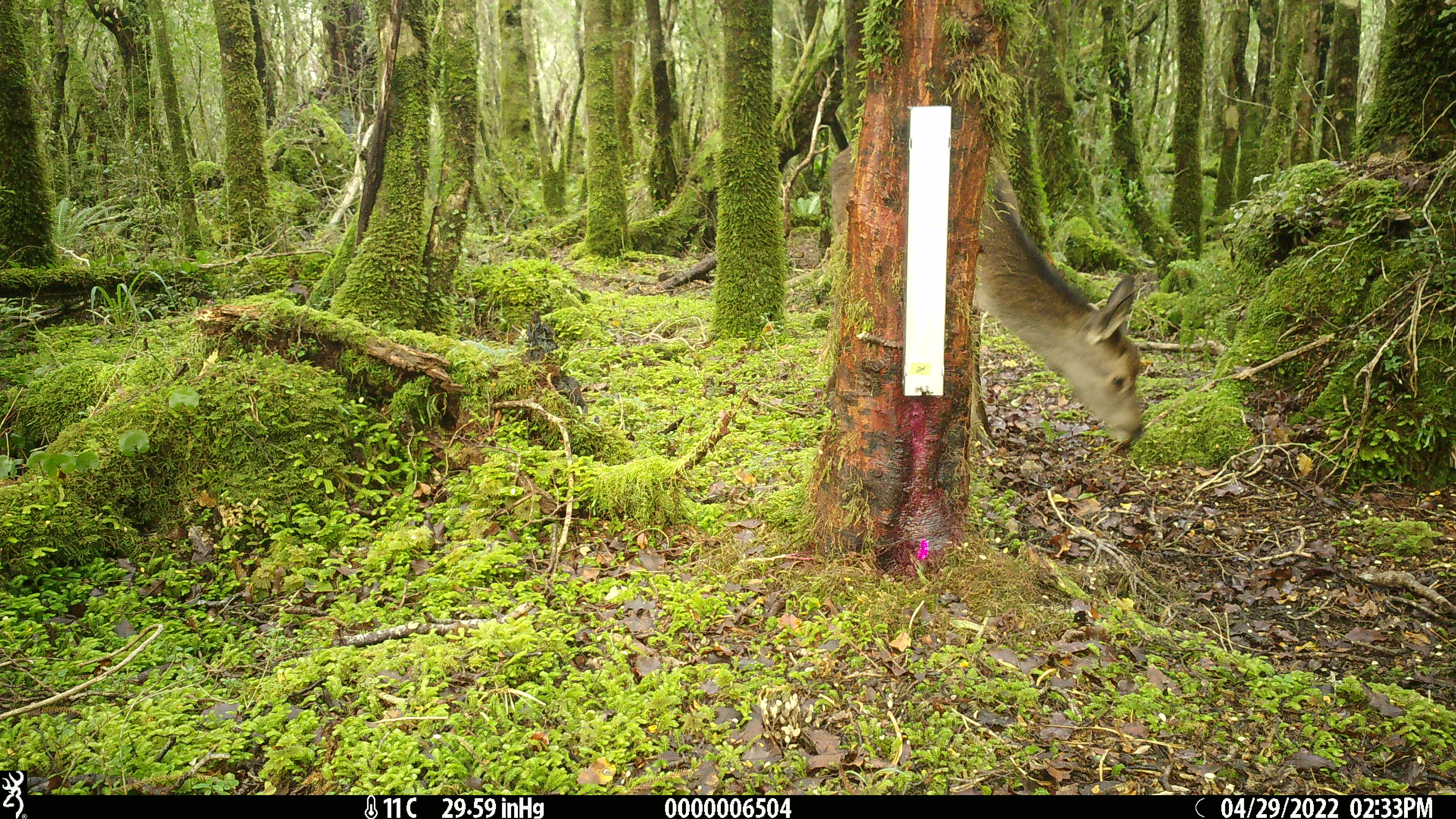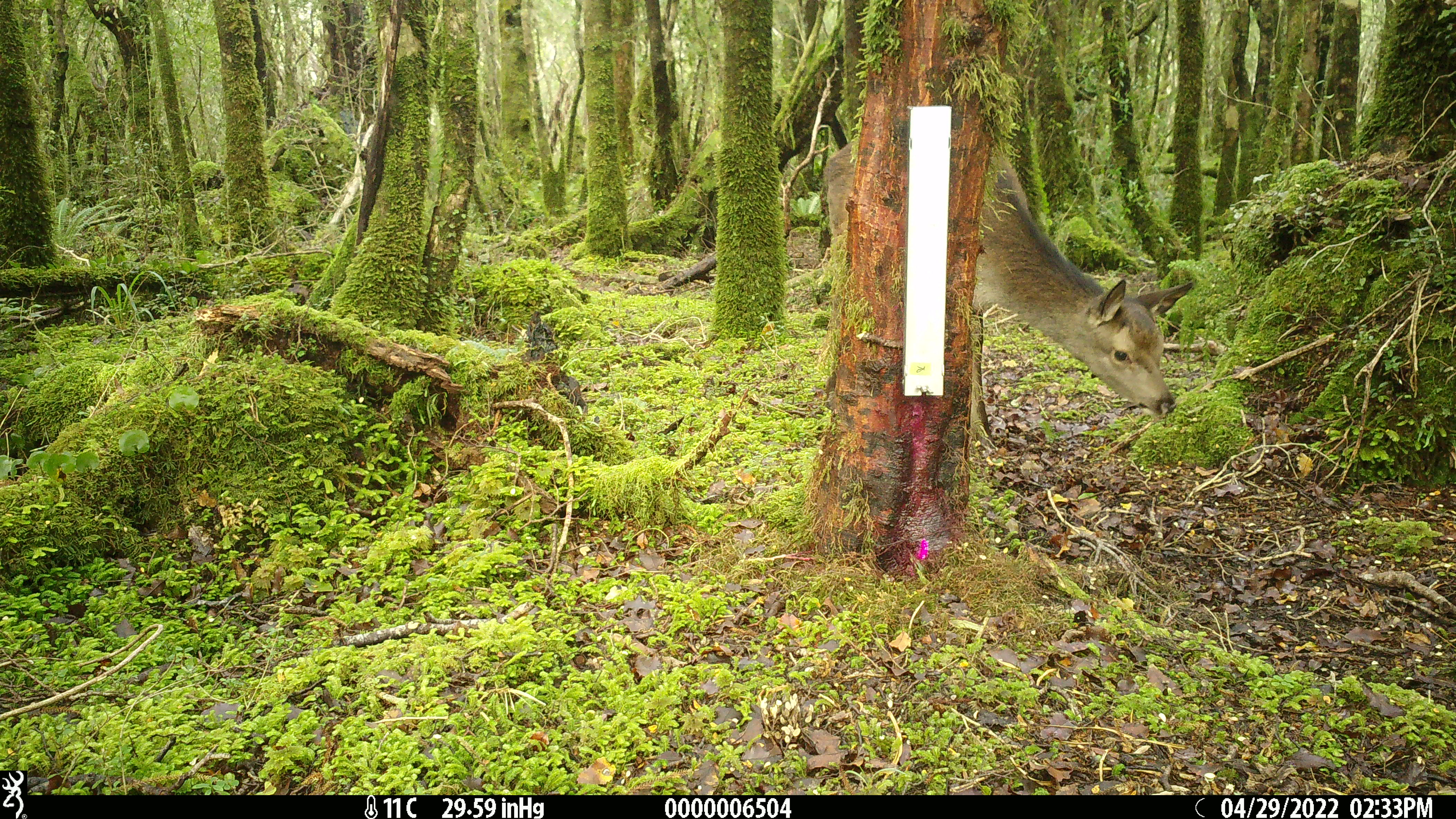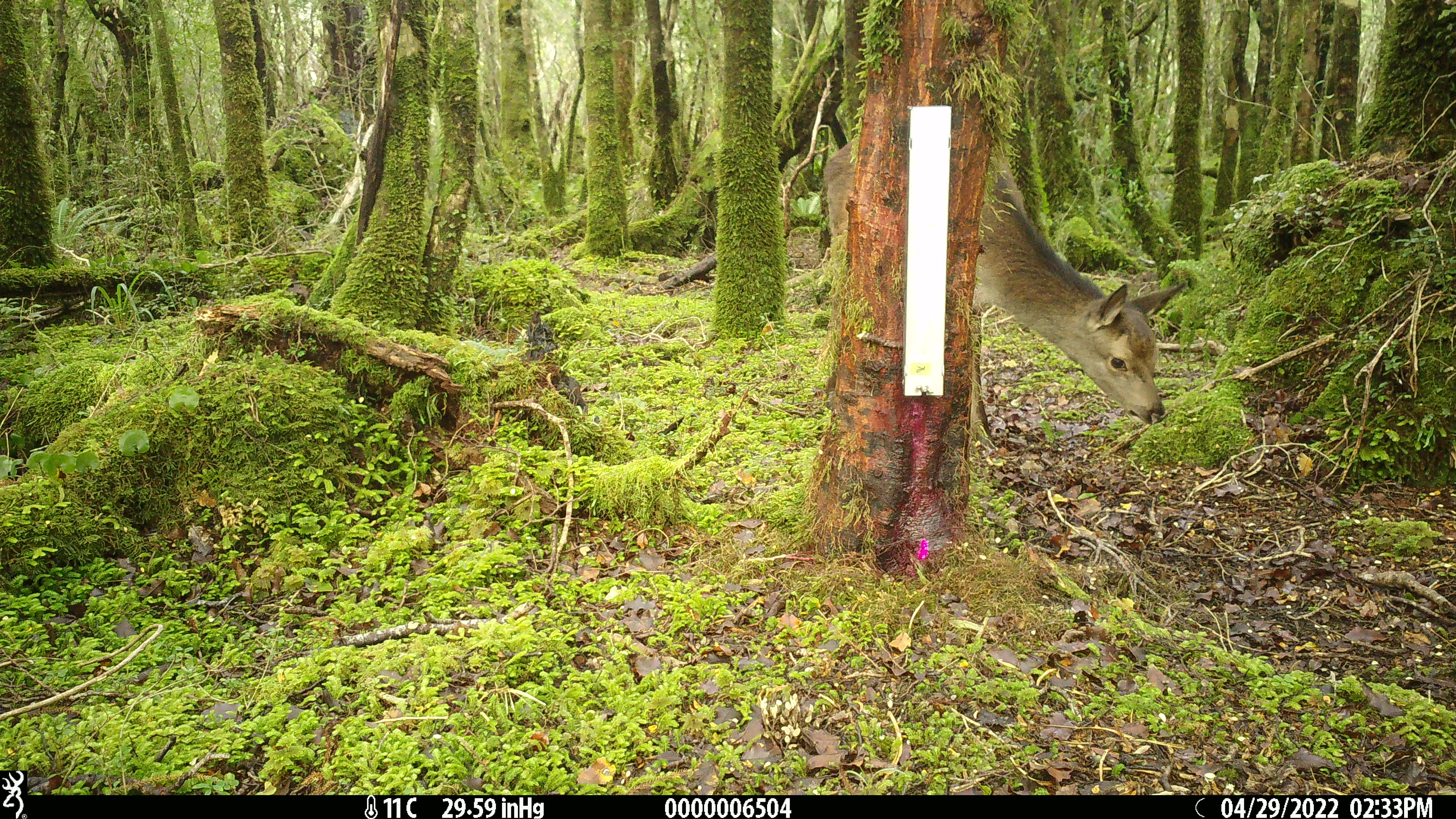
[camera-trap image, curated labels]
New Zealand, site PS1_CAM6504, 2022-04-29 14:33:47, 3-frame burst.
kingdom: Animalia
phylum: Chordata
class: Mammalia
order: Artiodactyla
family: Cervidae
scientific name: Cervidae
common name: deer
Deer (Cervidae).